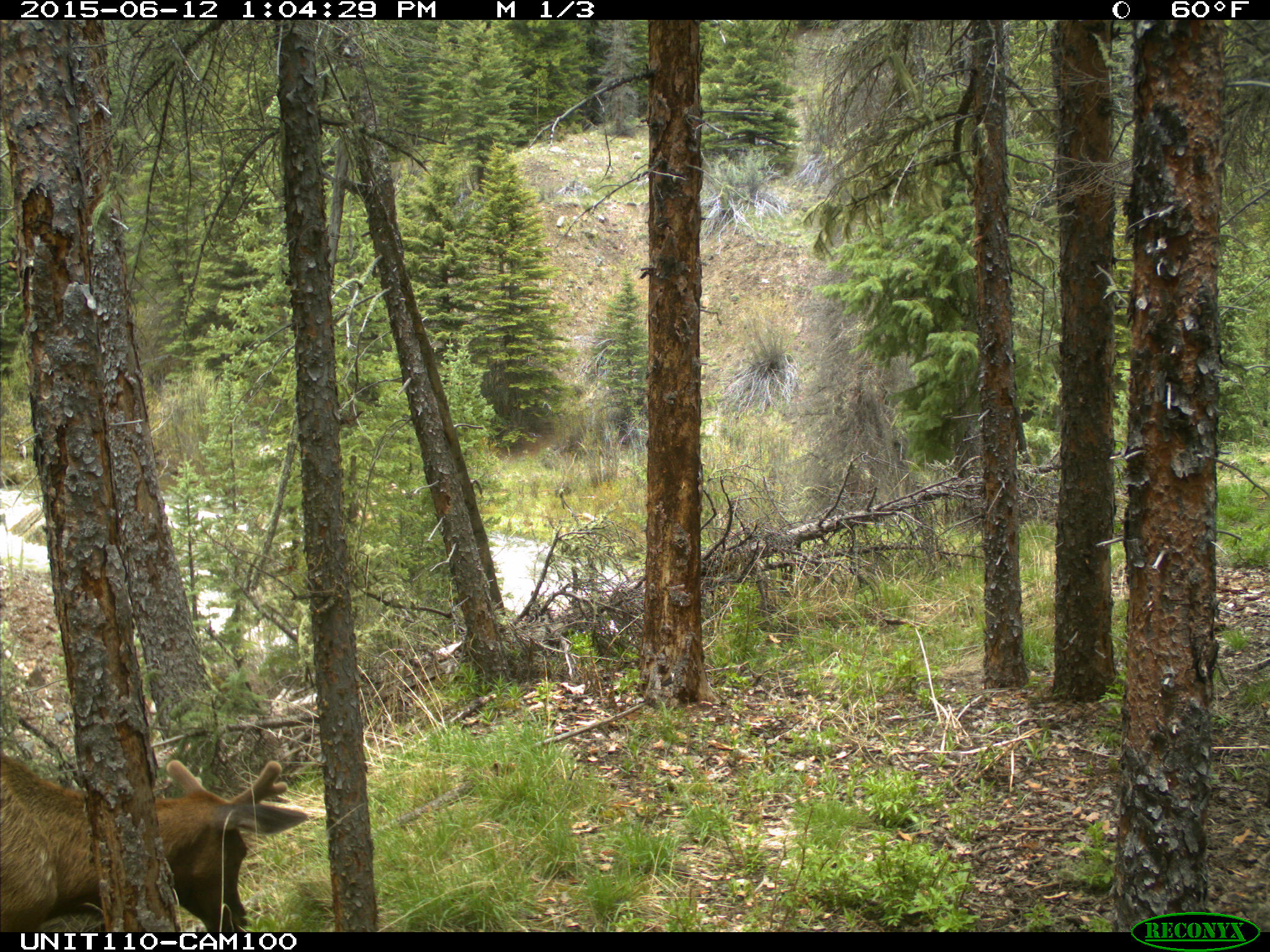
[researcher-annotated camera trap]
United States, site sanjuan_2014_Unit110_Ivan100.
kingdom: Animalia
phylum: Chordata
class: Mammalia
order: Artiodactyla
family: Cervidae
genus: Cervus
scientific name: Cervus elaphus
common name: red deer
Cervus elaphus (red deer).